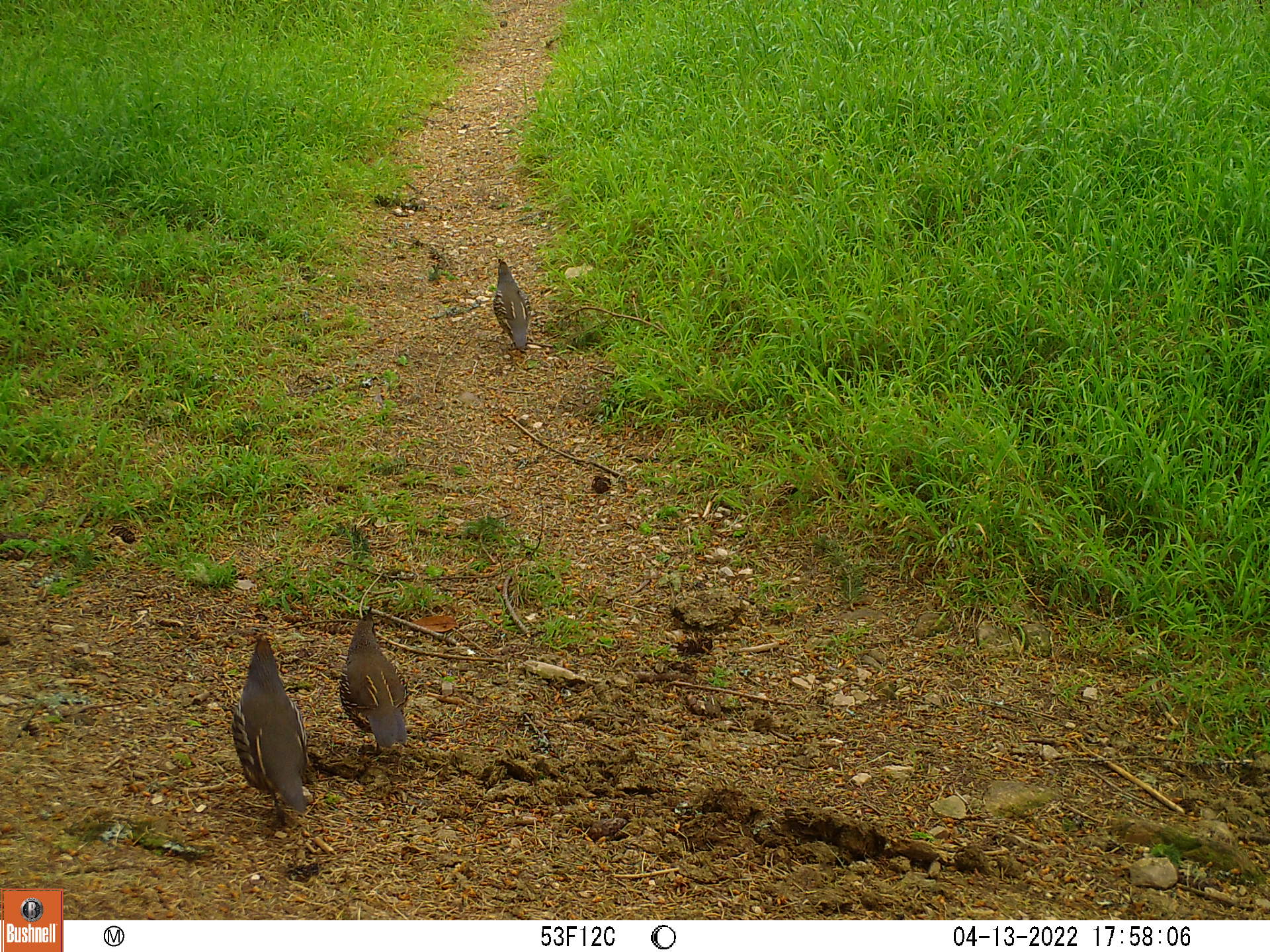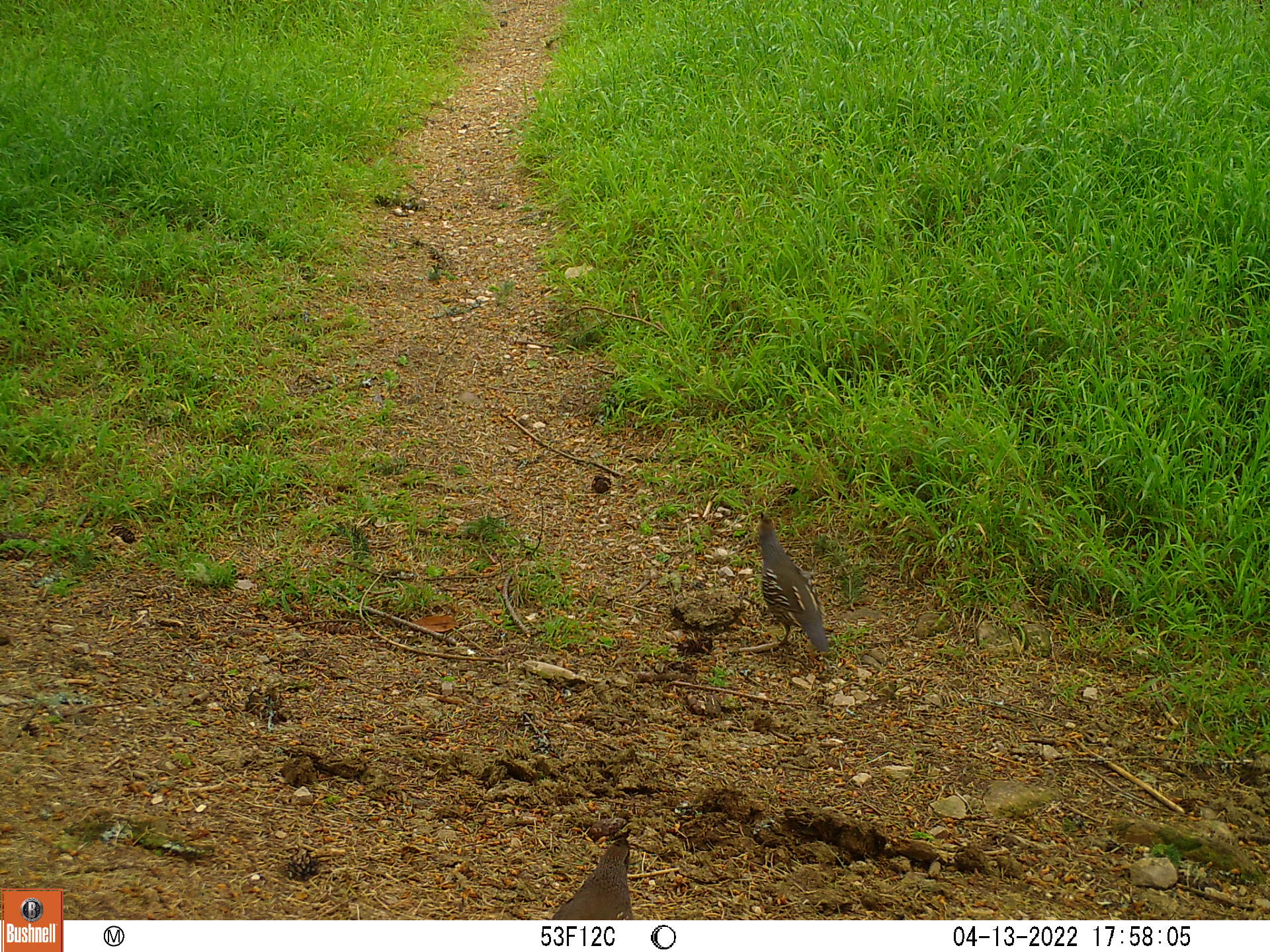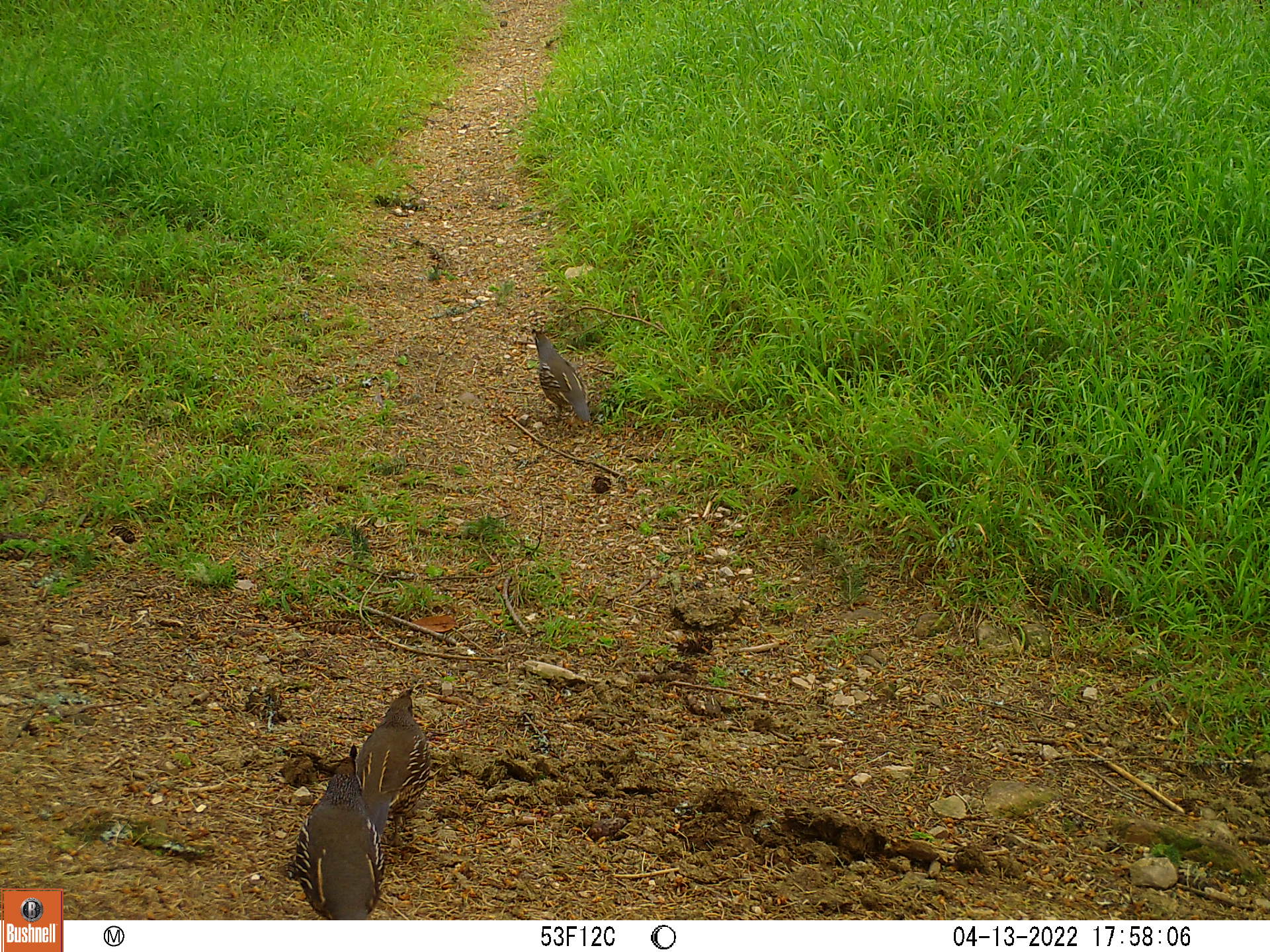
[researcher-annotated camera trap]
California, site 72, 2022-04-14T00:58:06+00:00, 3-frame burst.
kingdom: Animalia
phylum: Chordata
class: Aves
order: Galliformes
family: Odontophoridae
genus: Callipepla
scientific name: Callipepla californica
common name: california quail